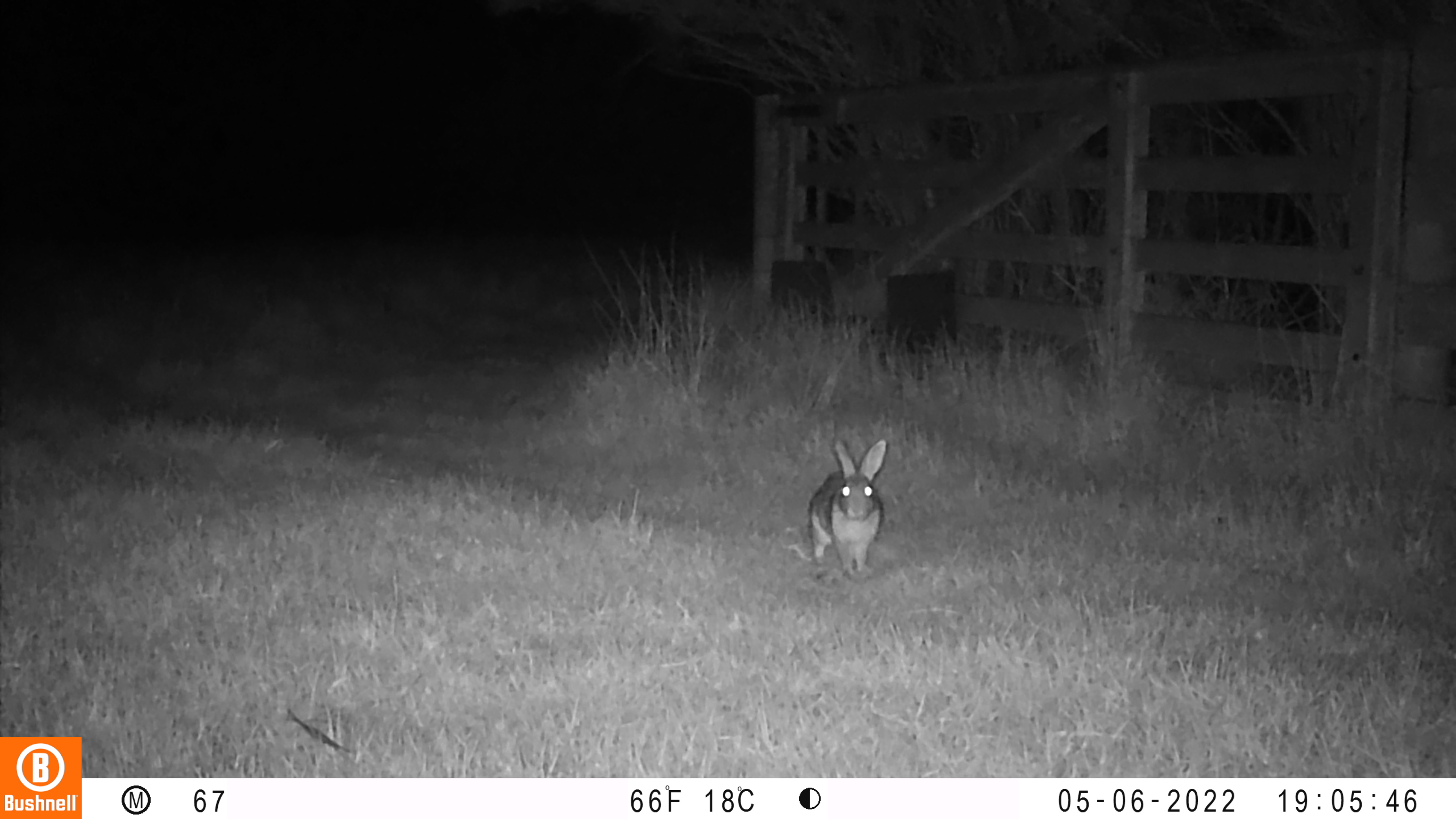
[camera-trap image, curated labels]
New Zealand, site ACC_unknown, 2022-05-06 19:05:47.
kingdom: Animalia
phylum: Chordata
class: Mammalia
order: Lagomorpha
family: Leporidae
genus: Oryctolagus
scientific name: Oryctolagus cuniculus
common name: european rabbit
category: rabbit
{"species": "rabbit (european rabbit) (Oryctolagus cuniculus)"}